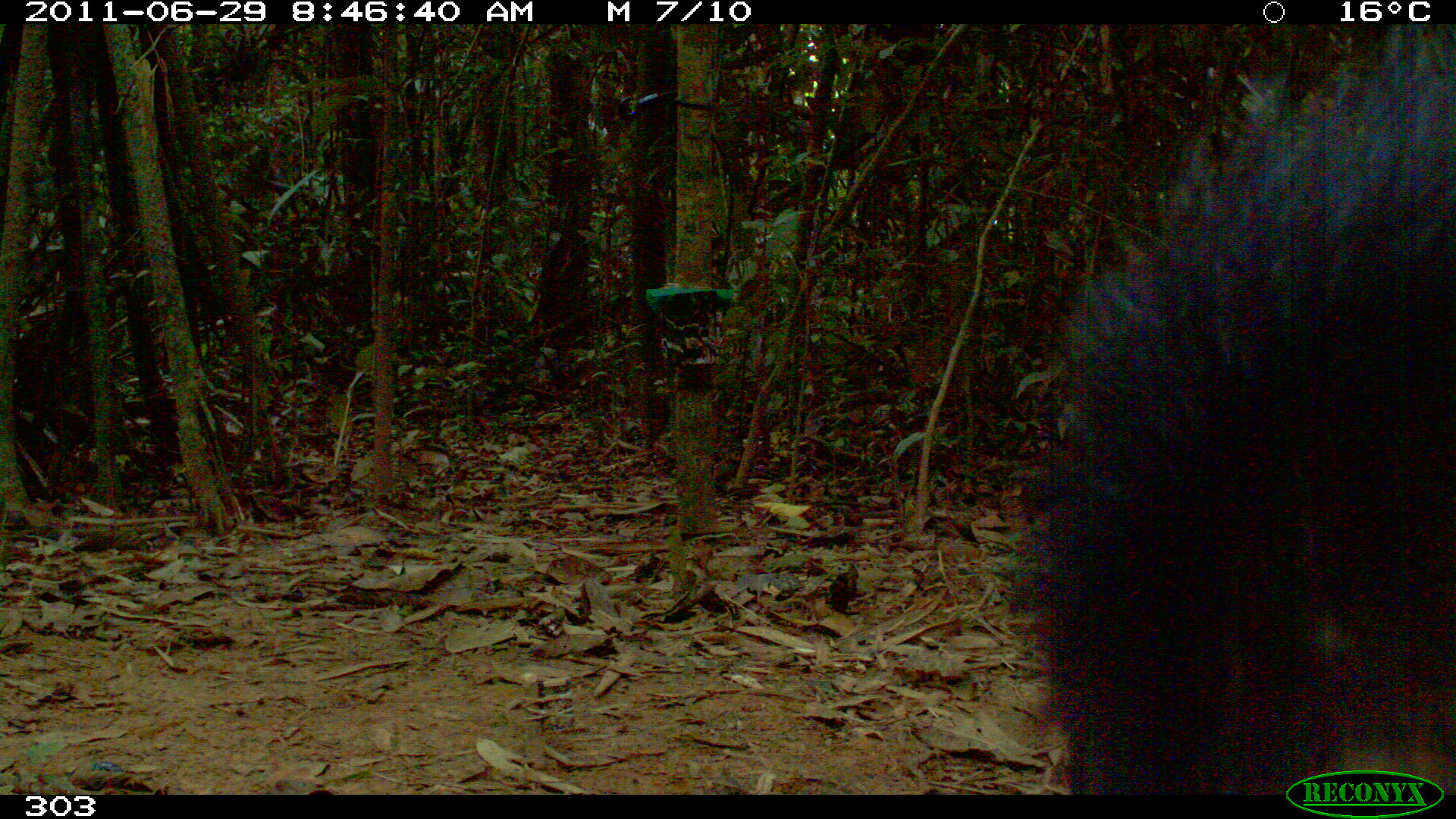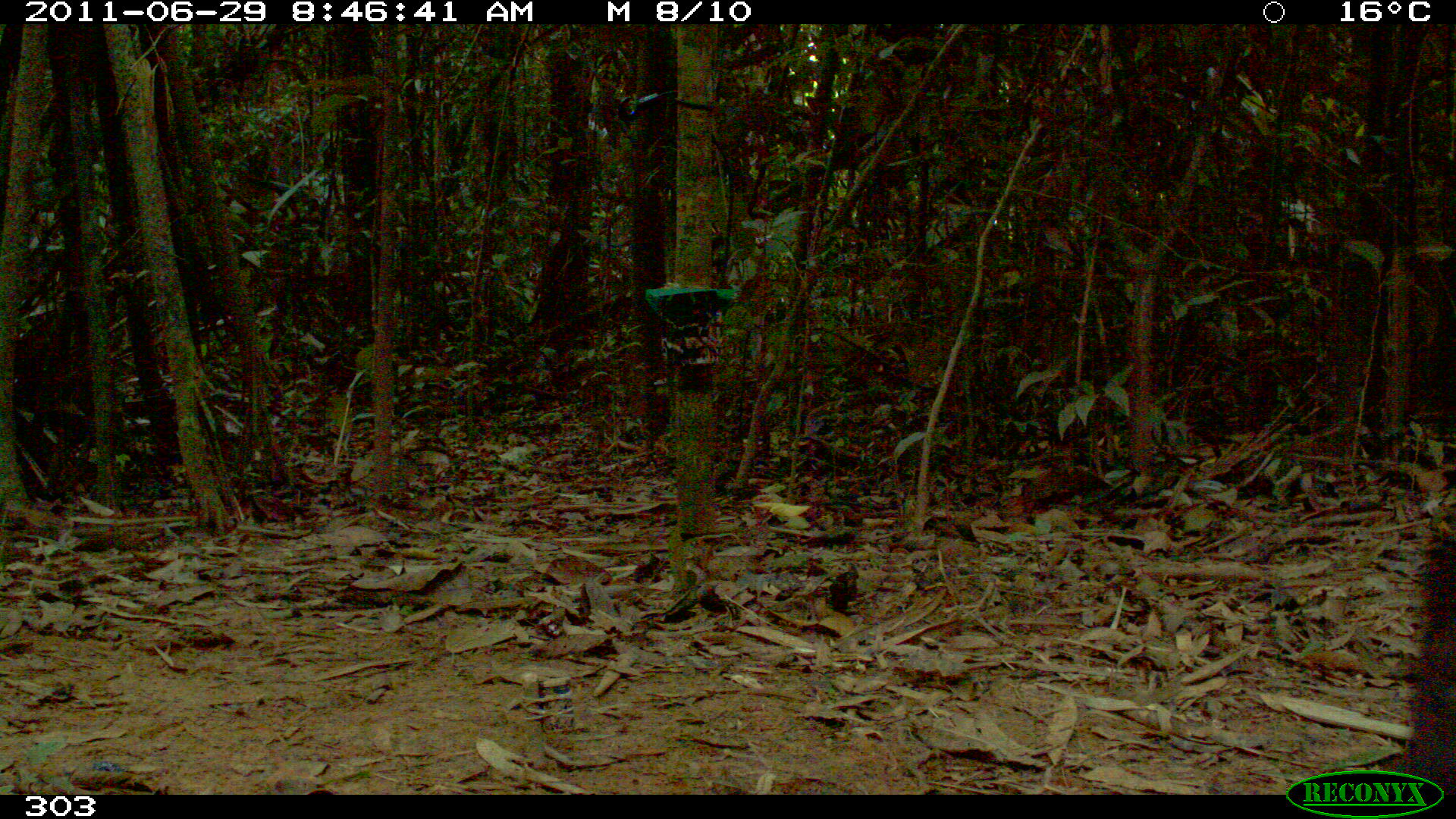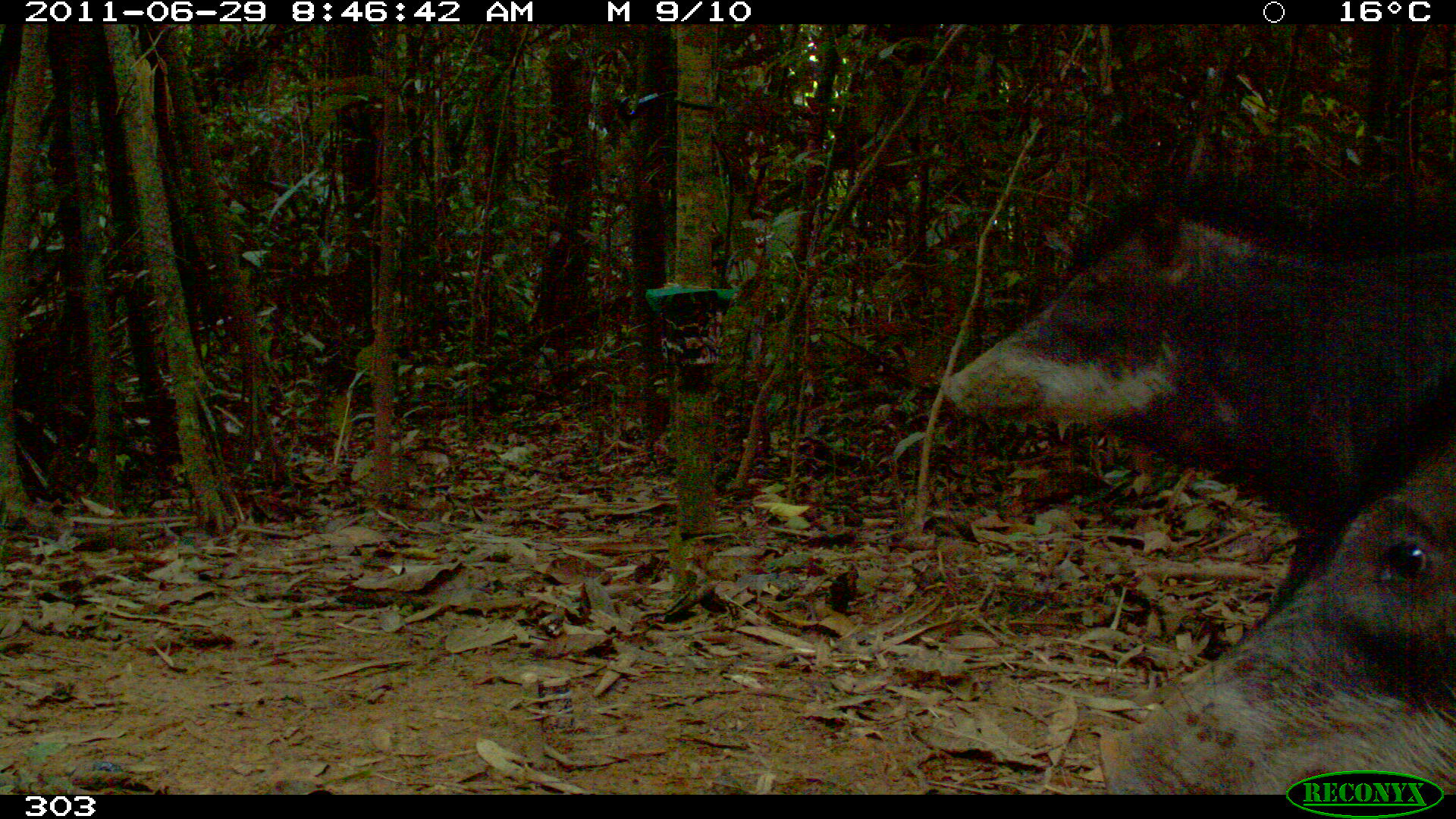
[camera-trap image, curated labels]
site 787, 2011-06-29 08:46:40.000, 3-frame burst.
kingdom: Animalia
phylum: Chordata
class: Mammalia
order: Artiodactyla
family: Tayassuidae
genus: Tayassu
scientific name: Tayassu pecari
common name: white-lipped peccary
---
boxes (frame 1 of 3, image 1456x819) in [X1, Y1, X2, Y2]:
tayassu pecari: [1023, 20, 1456, 791]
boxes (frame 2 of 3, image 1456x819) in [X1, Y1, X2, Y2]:
tayassu pecari: [1322, 517, 1456, 788]